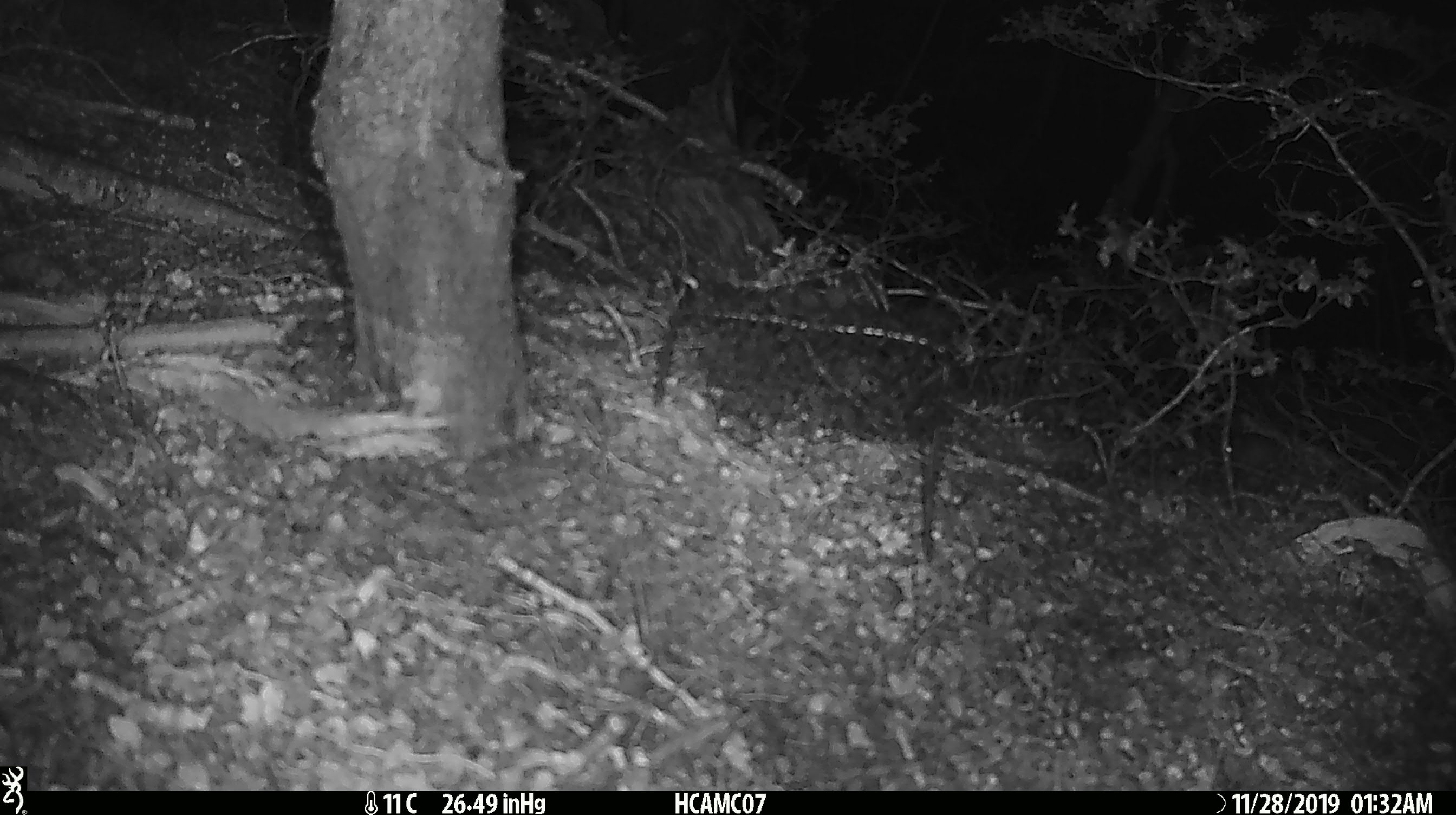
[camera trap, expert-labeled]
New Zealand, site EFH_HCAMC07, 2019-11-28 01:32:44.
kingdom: Animalia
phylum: Chordata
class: Mammalia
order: Rodentia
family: Muridae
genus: Mus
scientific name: Mus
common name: mouse